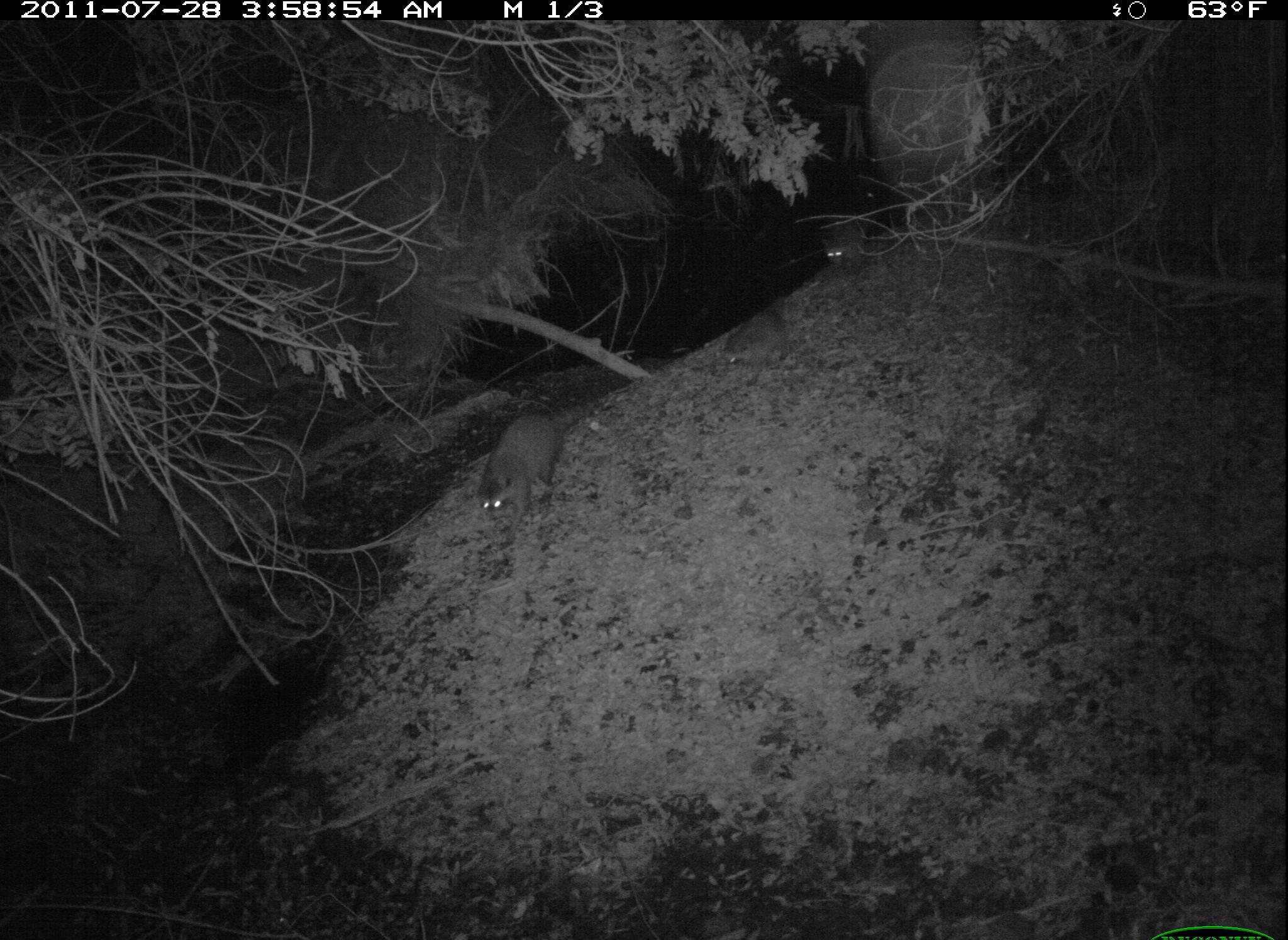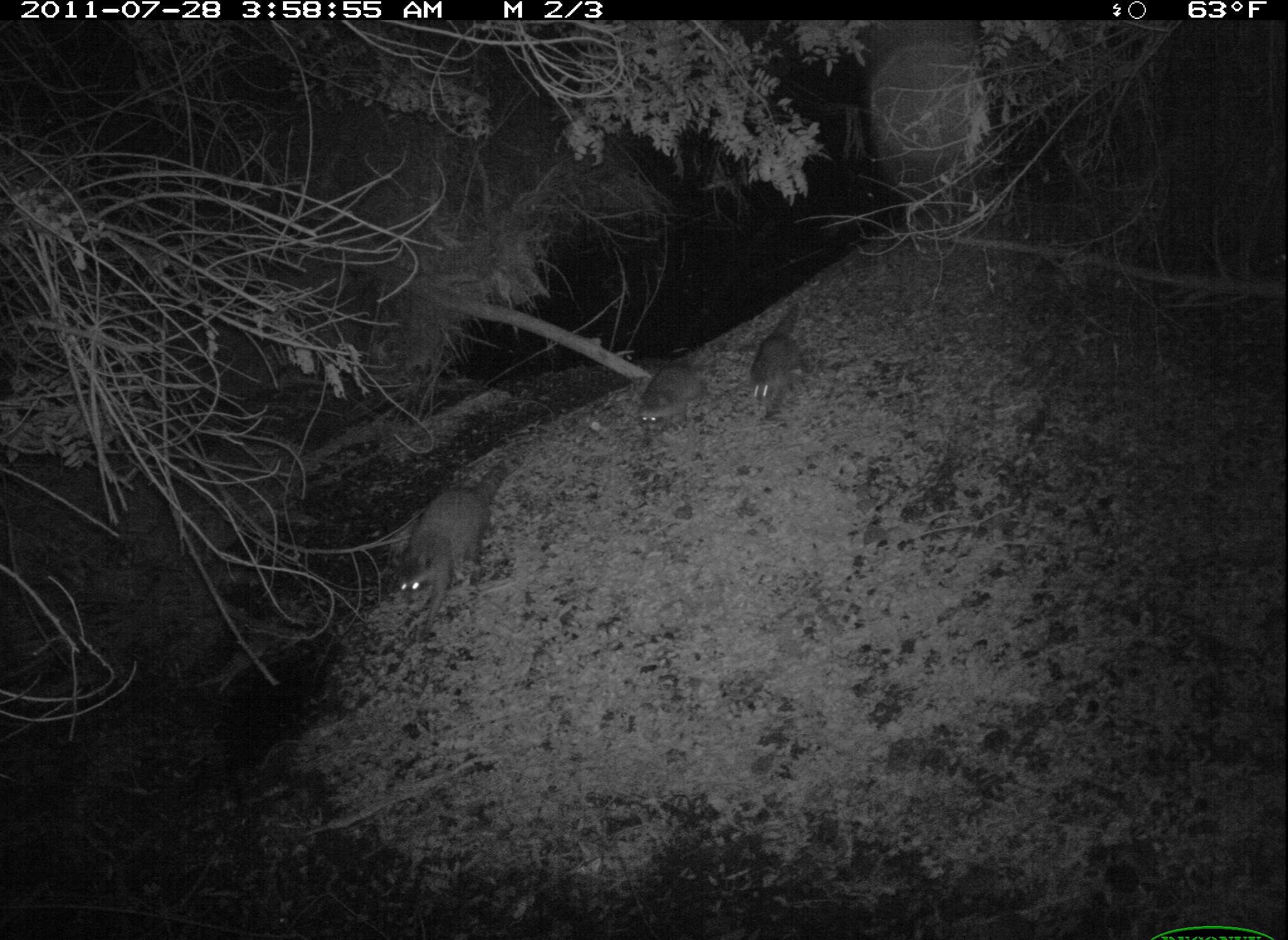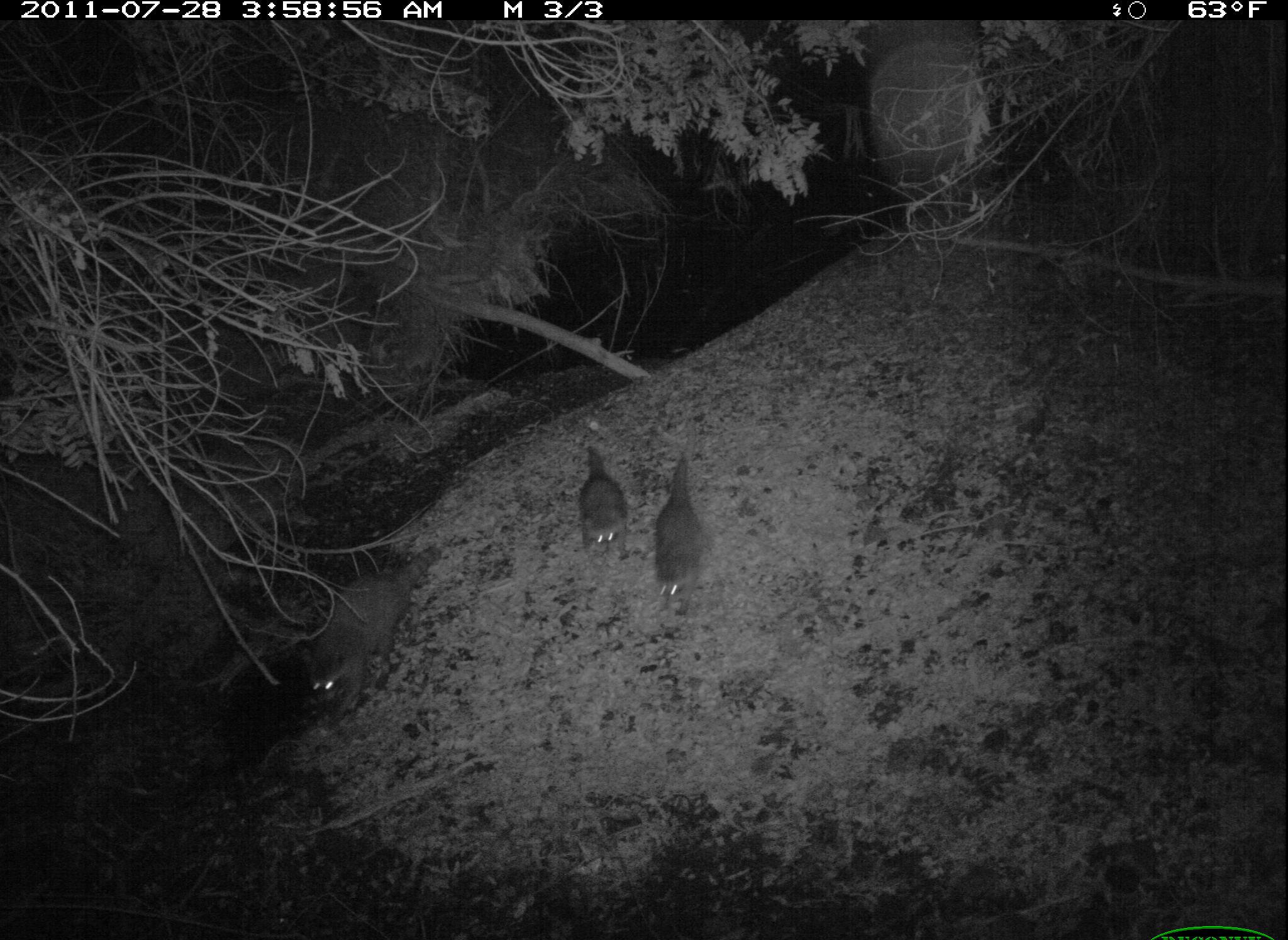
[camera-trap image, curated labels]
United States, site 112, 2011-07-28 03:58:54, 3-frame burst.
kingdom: Animalia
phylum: Chordata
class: Mammalia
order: Carnivora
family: Procyonidae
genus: Procyon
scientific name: Procyon lotor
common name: raccoon